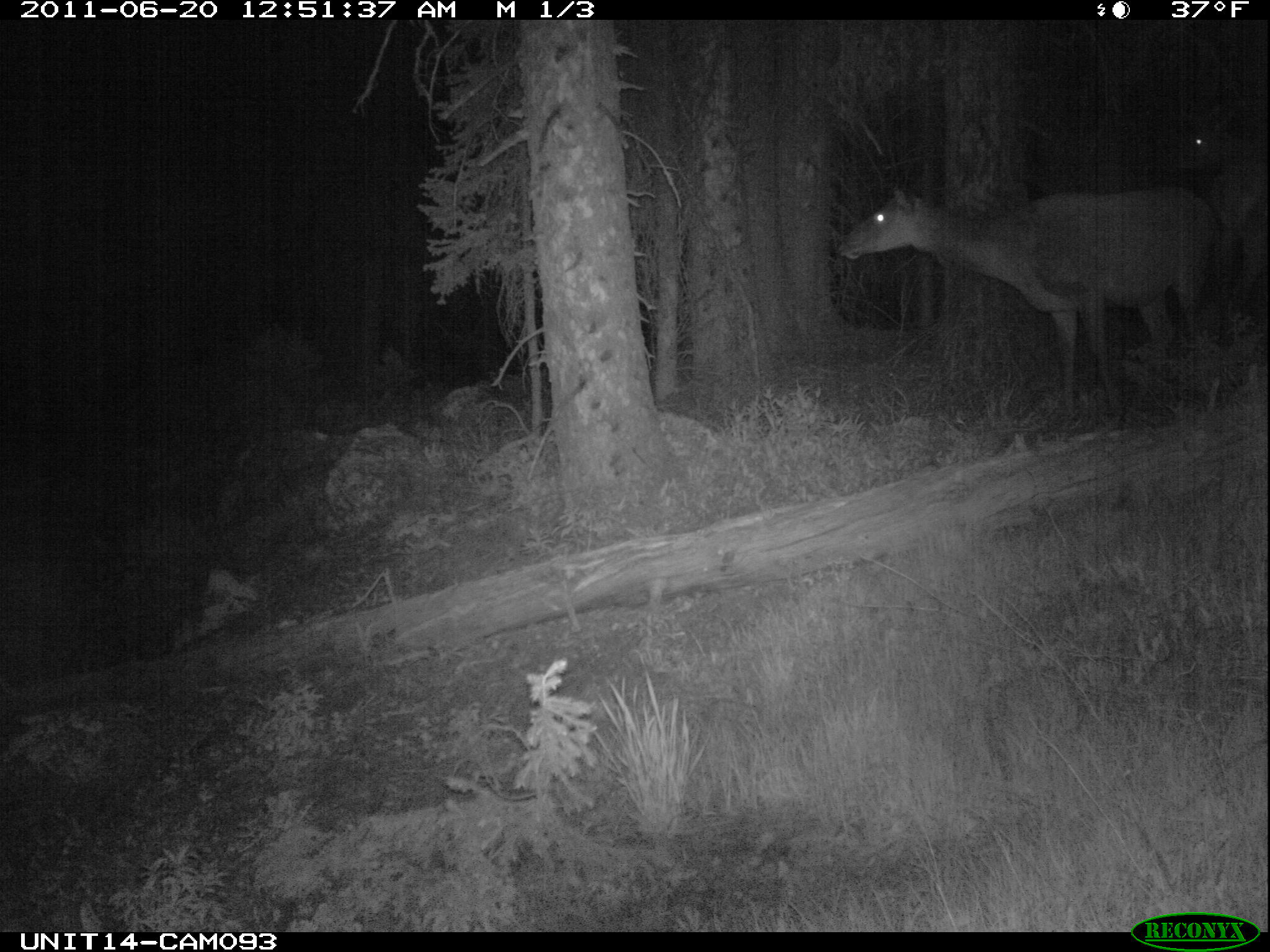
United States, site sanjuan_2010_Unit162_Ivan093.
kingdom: Animalia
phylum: Chordata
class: Mammalia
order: Artiodactyla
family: Cervidae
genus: Cervus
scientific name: Cervus elaphus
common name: red deer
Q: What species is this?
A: Cervus elaphus (red deer).